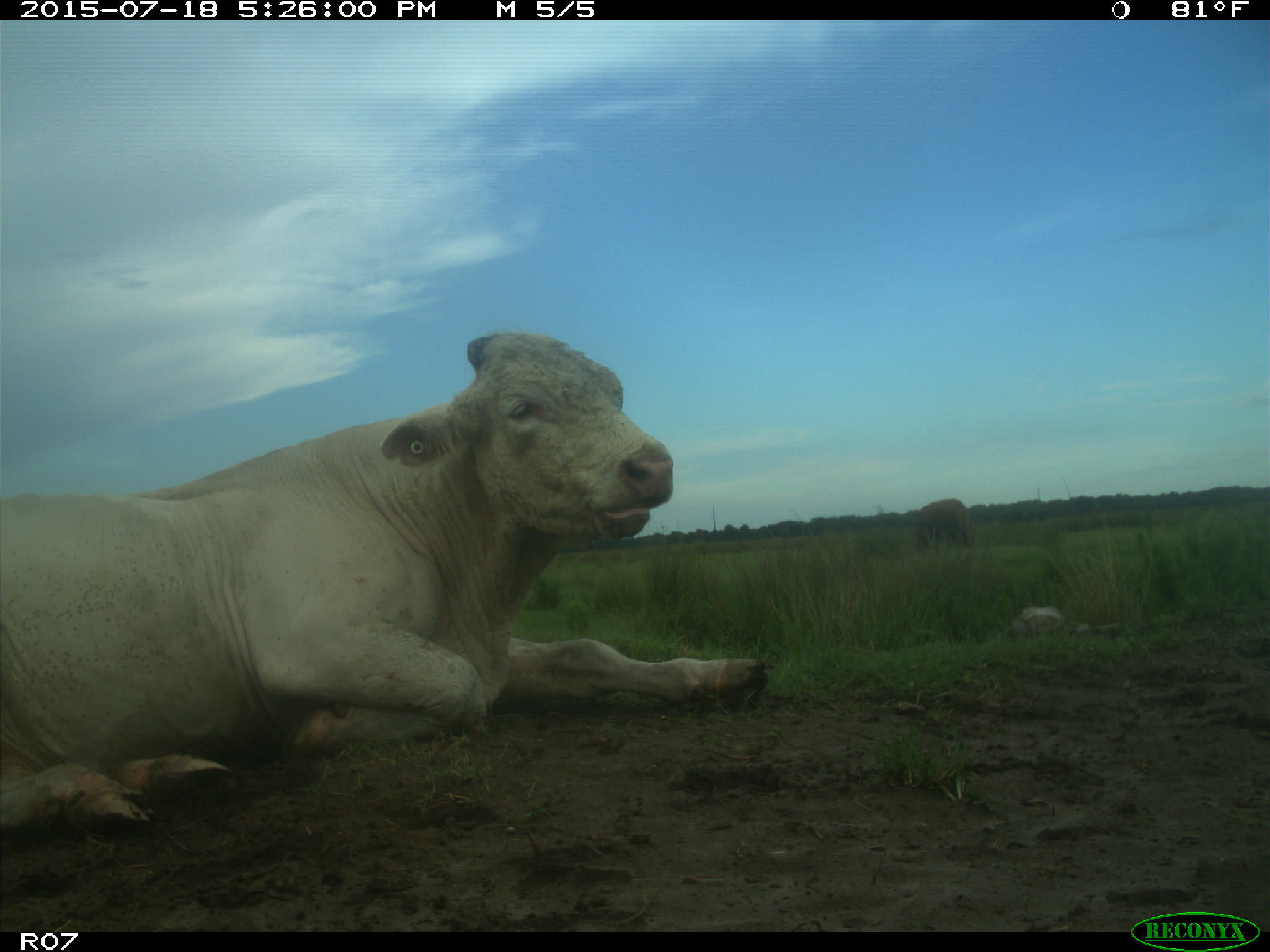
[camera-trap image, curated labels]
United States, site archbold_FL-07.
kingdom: Animalia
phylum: Chordata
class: Mammalia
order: Artiodactyla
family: Bovidae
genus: Bos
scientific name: Bos taurus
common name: domestic cow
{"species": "Bos taurus (domestic cow)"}